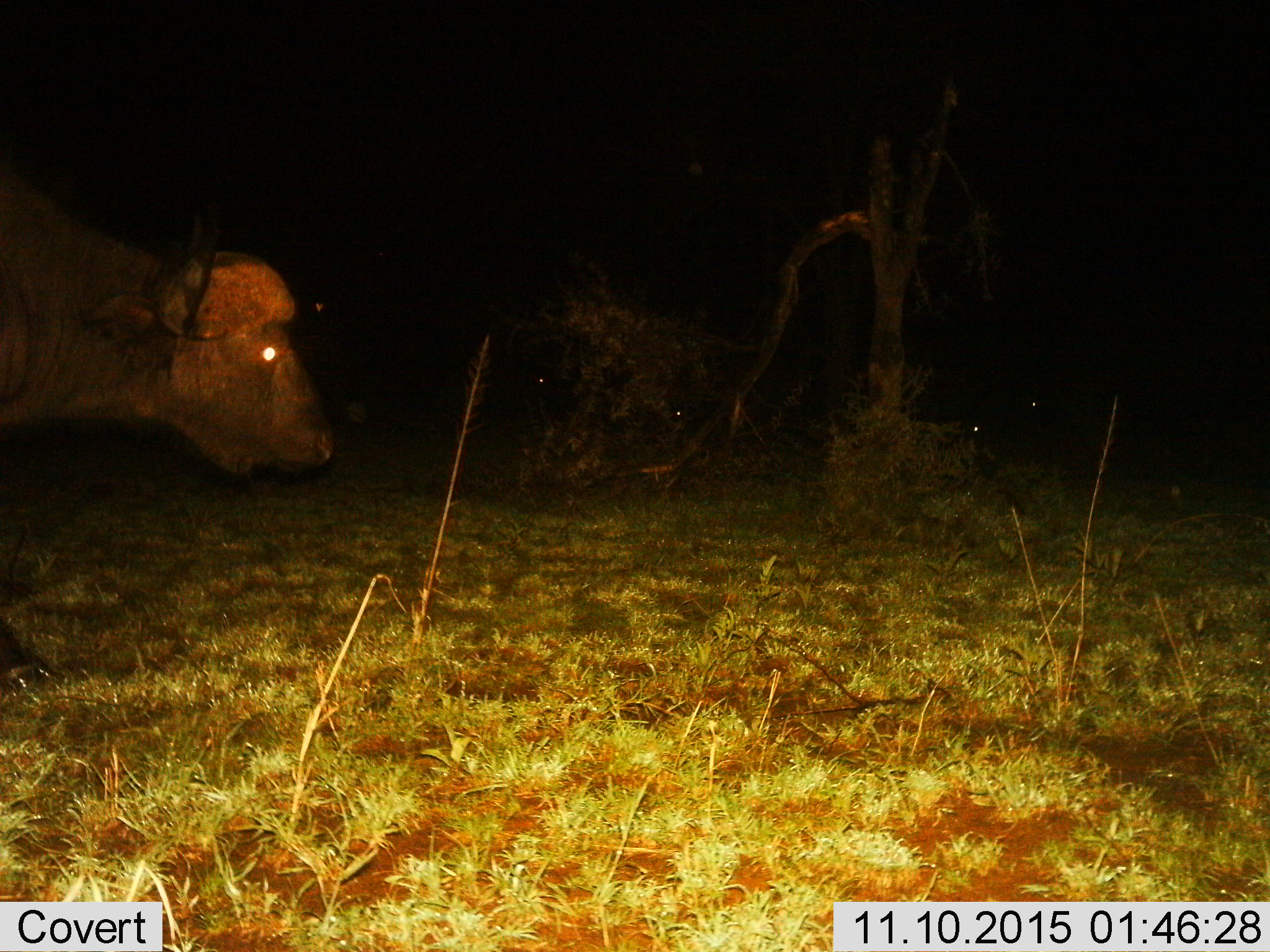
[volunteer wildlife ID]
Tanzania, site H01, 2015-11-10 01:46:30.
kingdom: Animalia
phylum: Chordata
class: Mammalia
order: Artiodactyla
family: Bovidae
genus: Syncerus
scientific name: Syncerus caffer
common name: cape buffalo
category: buffalo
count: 1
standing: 60%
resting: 0%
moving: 50%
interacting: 0%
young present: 0%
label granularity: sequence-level